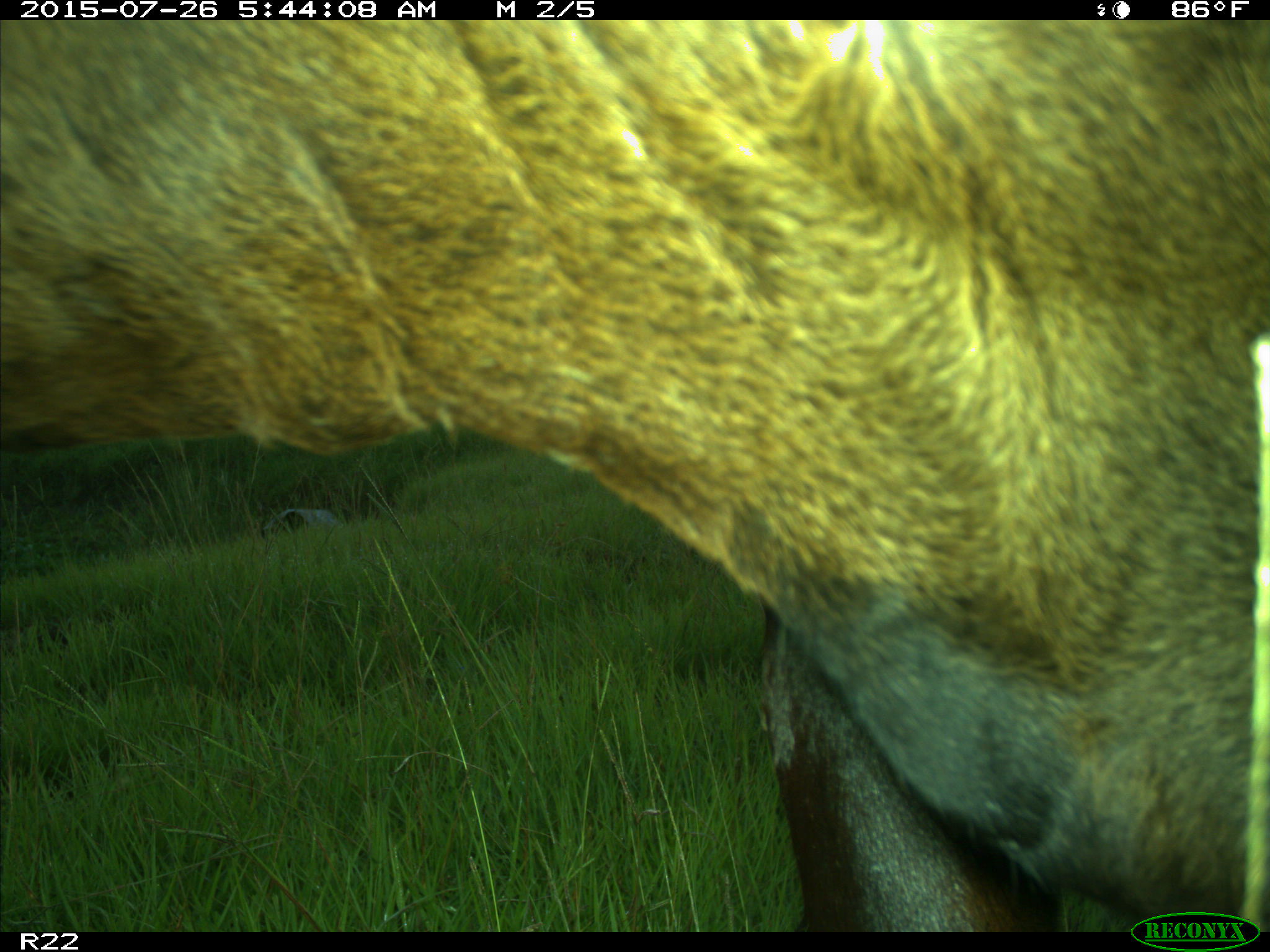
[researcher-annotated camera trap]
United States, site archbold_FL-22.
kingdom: Animalia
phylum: Chordata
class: Mammalia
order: Artiodactyla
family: Bovidae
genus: Bos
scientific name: Bos taurus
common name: domestic cow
Bos taurus (domestic cow).